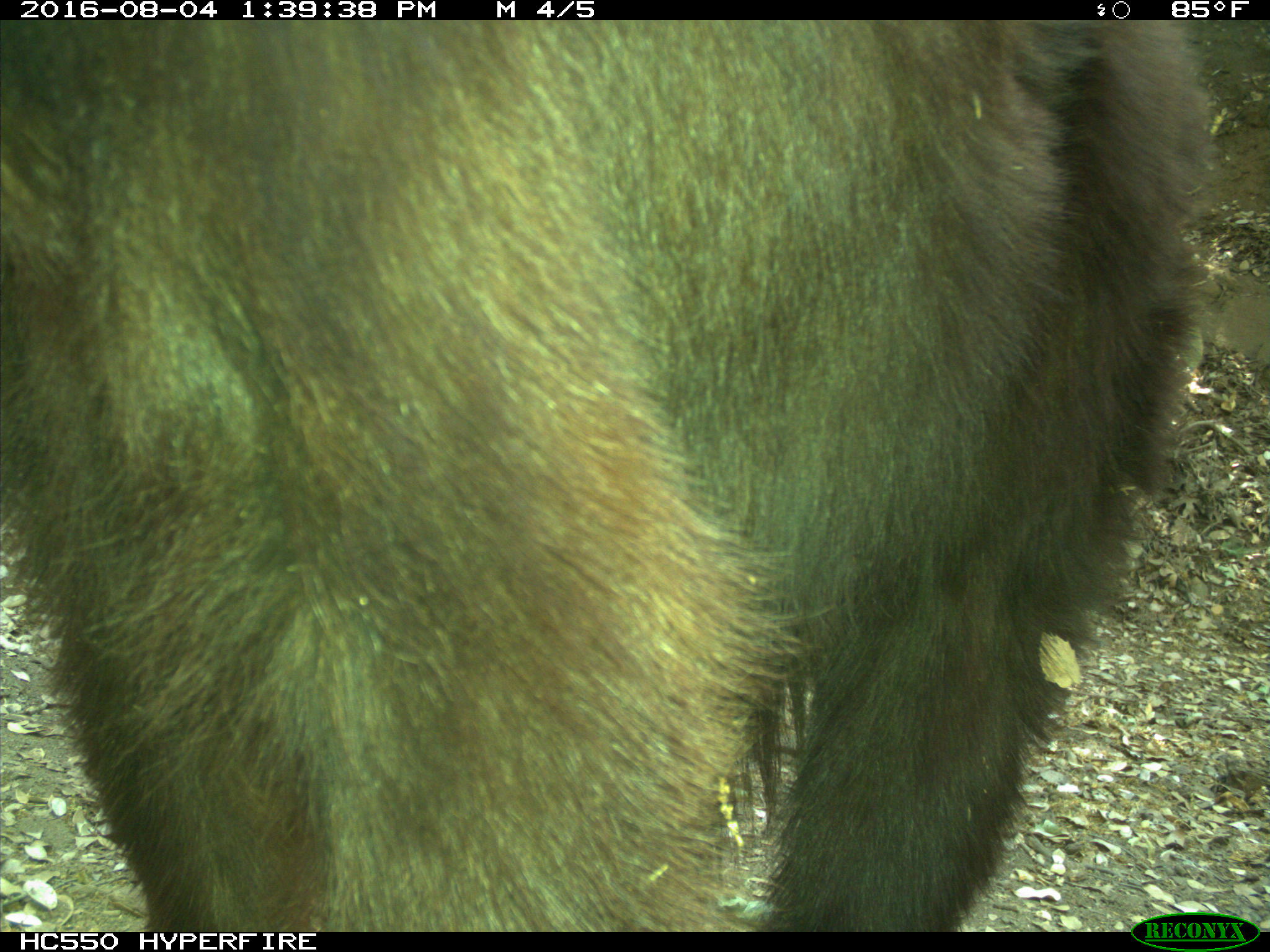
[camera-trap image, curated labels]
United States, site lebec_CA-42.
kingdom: Animalia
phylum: Chordata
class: Mammalia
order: Carnivora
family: Ursidae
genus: Ursus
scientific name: Ursus americanus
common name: american black bear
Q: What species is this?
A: Ursus americanus (american black bear).